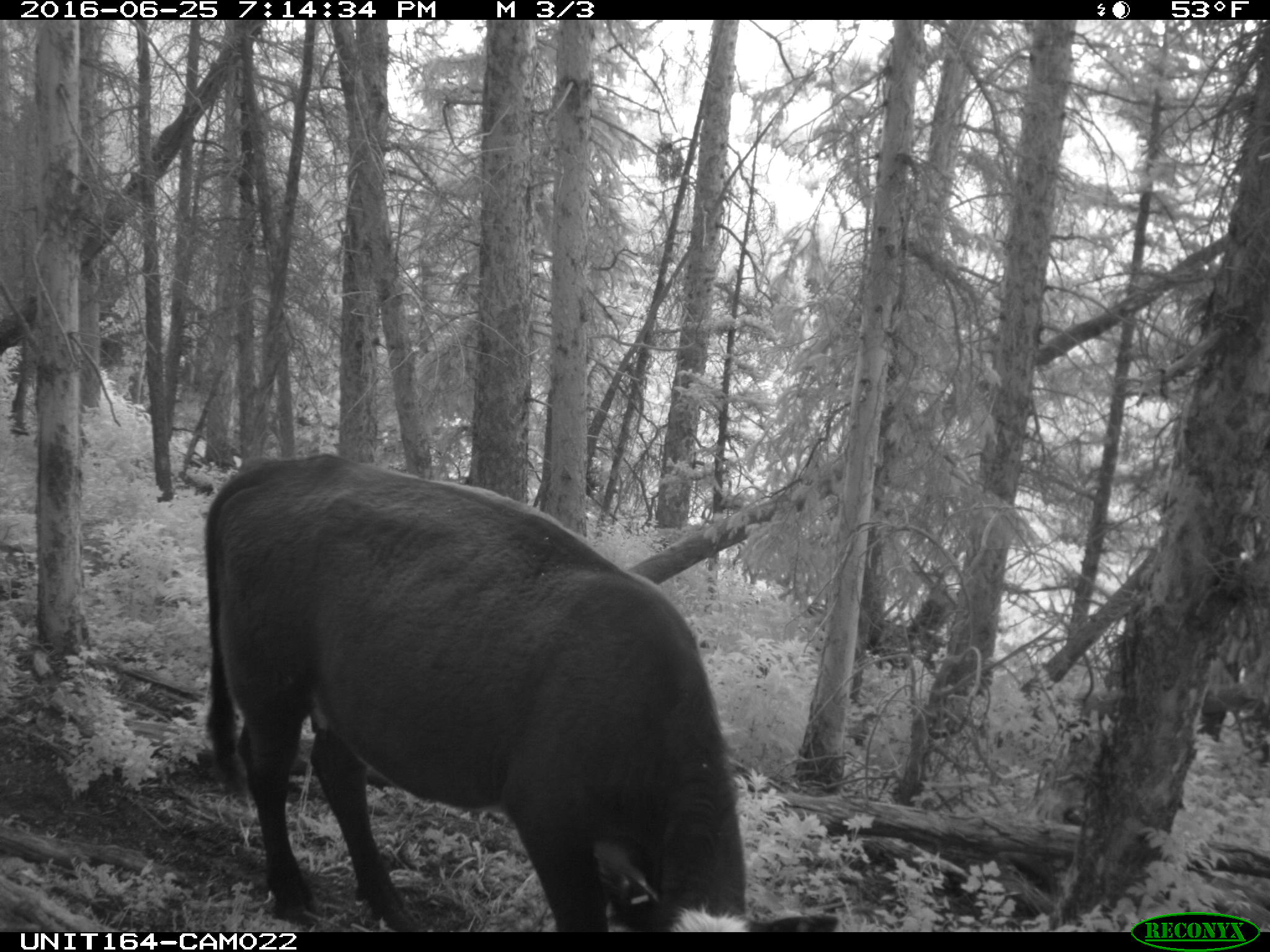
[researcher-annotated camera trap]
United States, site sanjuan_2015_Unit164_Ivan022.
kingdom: Animalia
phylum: Chordata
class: Mammalia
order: Artiodactyla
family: Bovidae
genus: Bos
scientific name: Bos taurus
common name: domestic cow